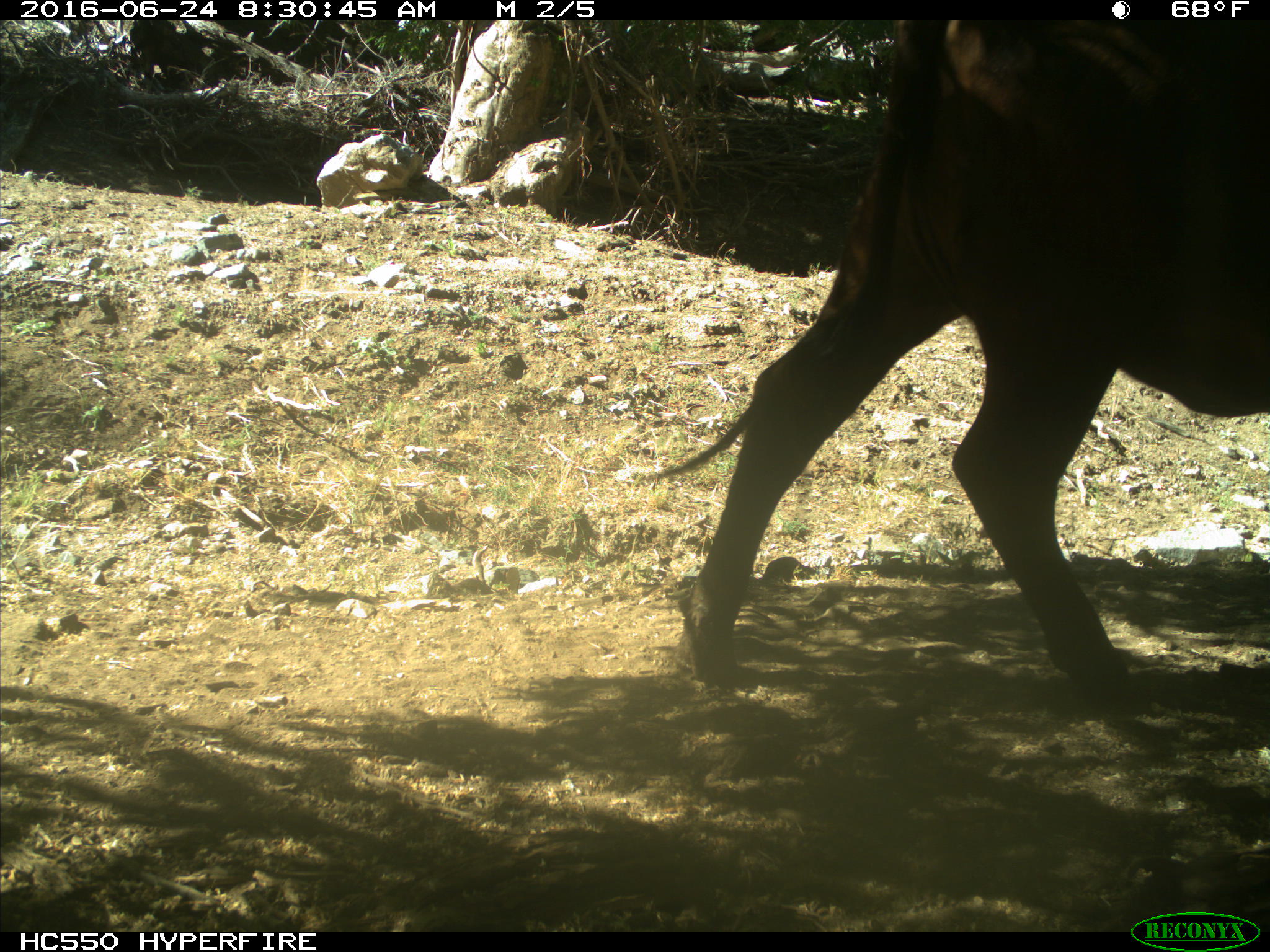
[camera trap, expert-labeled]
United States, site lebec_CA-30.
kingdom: Animalia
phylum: Chordata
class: Mammalia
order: Artiodactyla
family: Bovidae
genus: Bos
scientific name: Bos taurus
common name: domestic cow